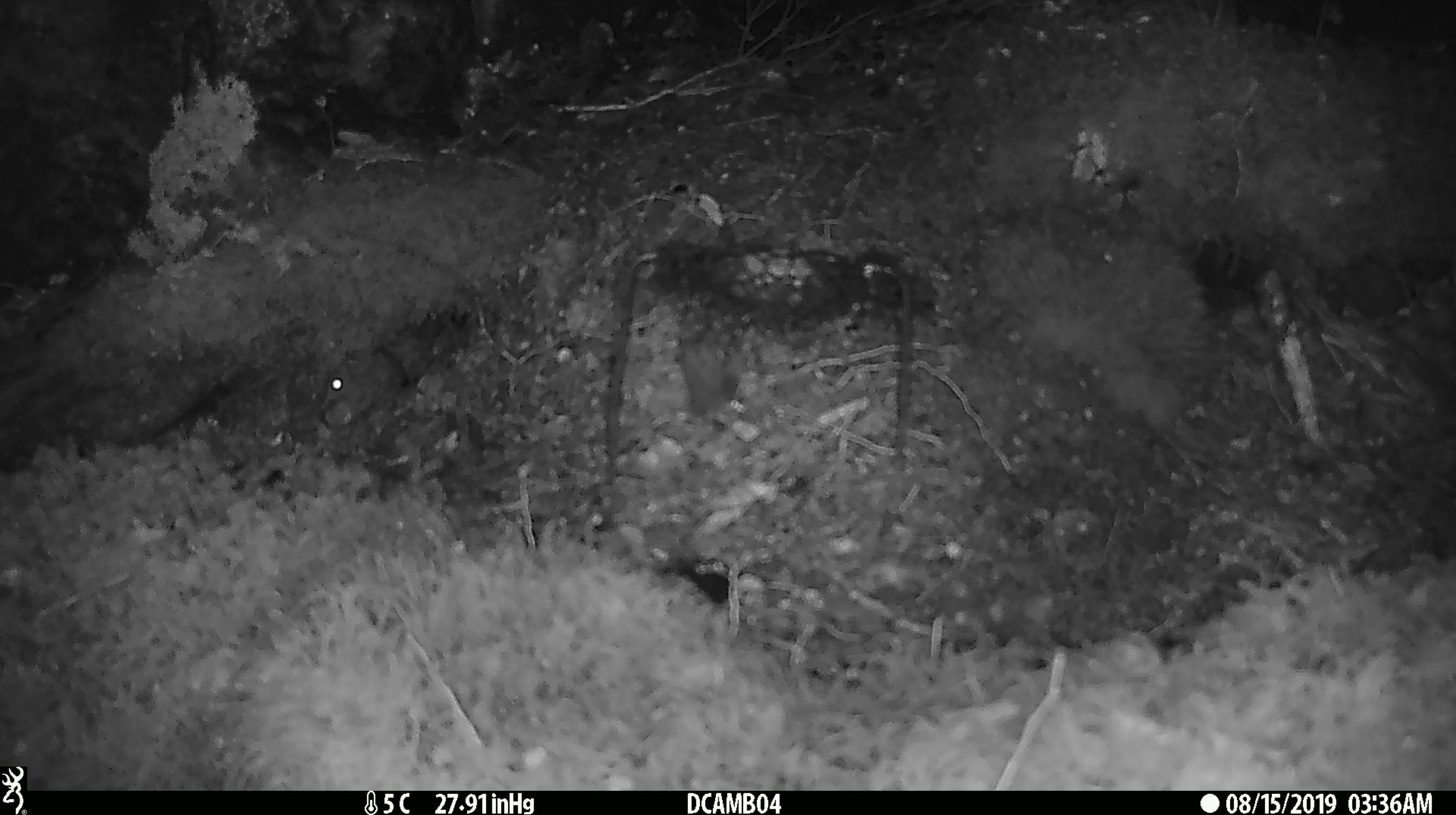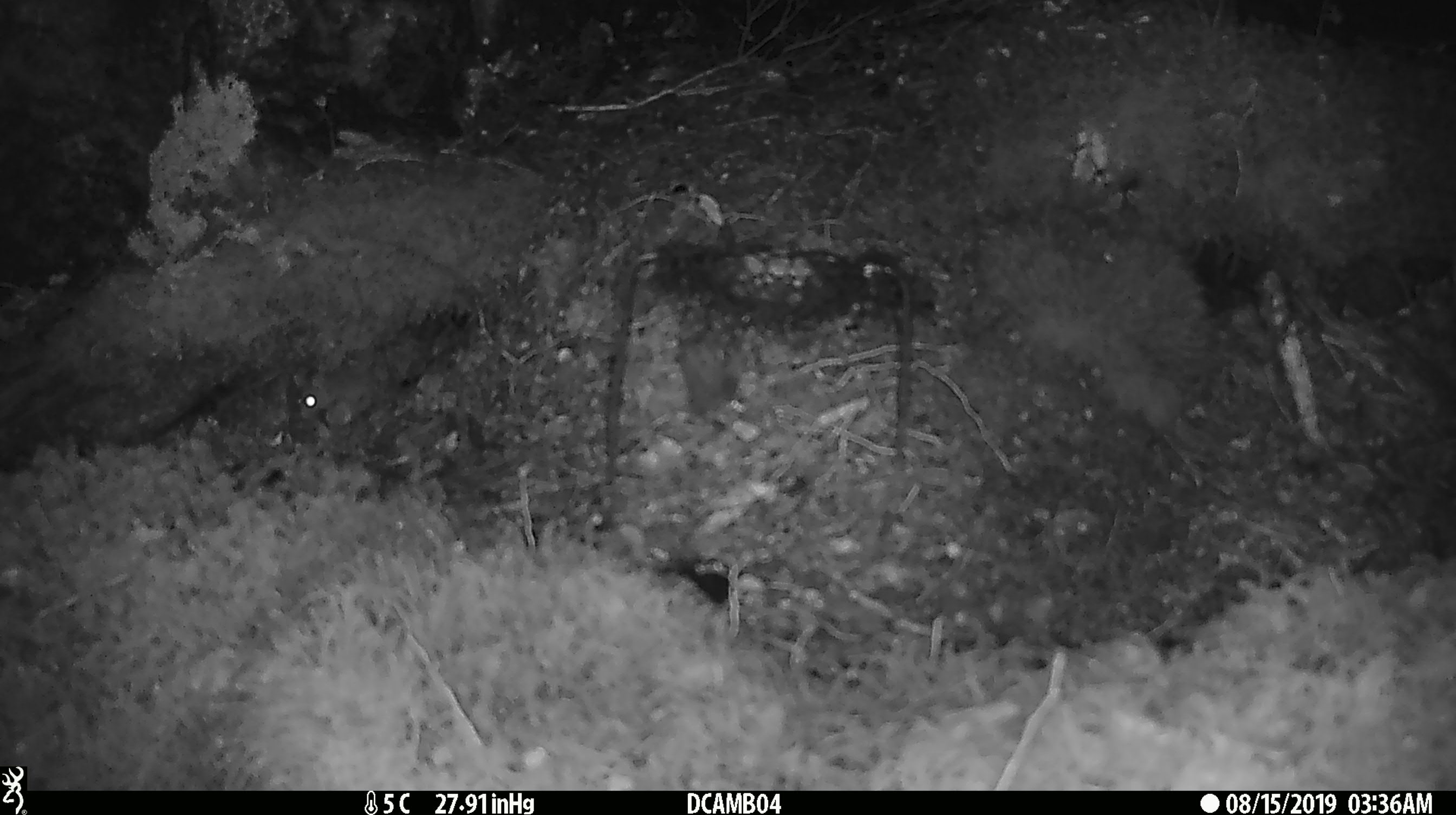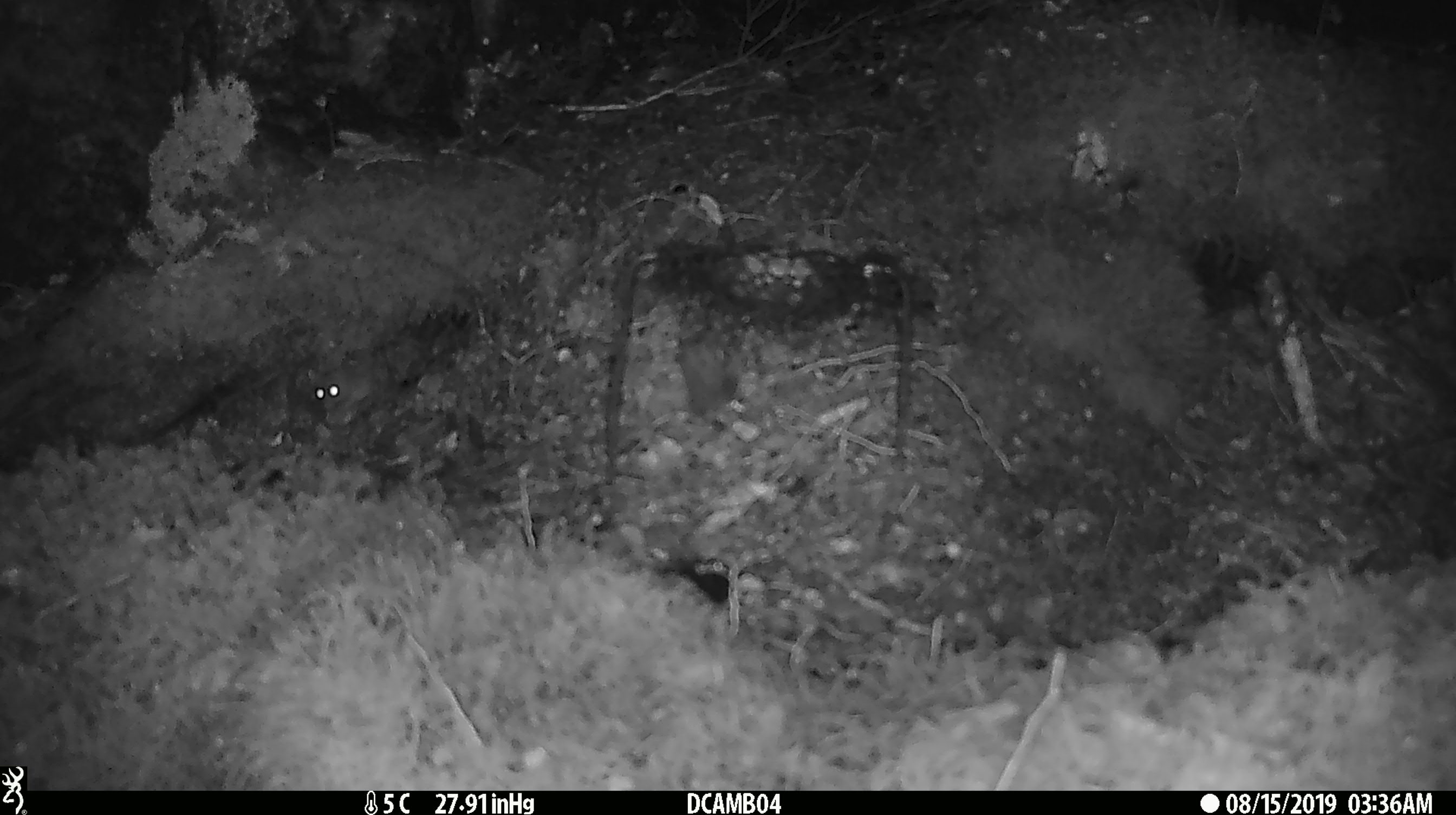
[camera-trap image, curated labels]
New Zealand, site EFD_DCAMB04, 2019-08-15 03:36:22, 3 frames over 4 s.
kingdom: Animalia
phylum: Chordata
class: Mammalia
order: Rodentia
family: Muridae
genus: Mus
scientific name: Mus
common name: mouse